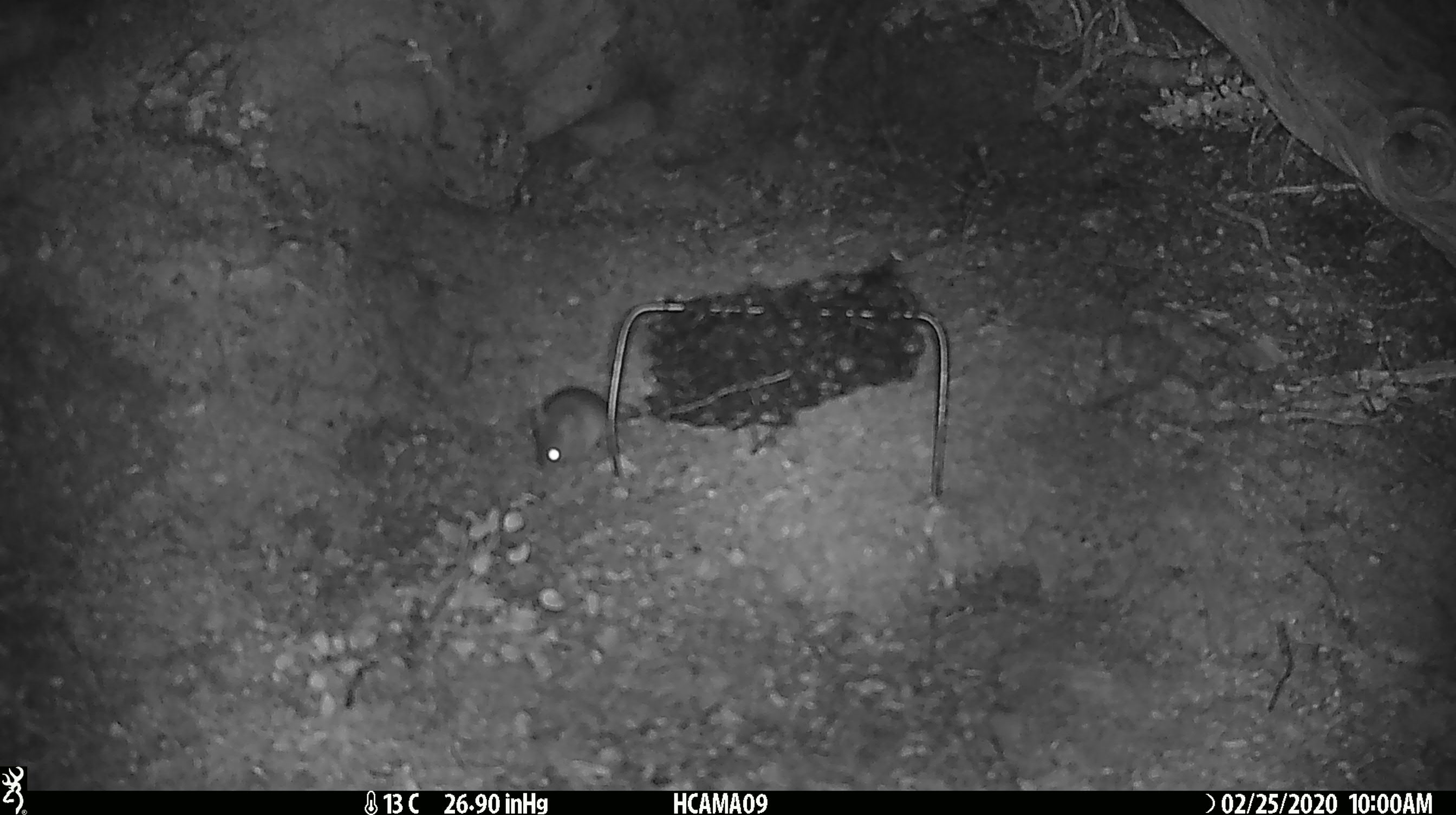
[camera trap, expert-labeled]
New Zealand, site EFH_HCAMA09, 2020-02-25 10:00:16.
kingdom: Animalia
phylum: Chordata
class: Mammalia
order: Rodentia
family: Muridae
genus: Mus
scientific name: Mus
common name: mouse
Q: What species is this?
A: Mouse (Mus).